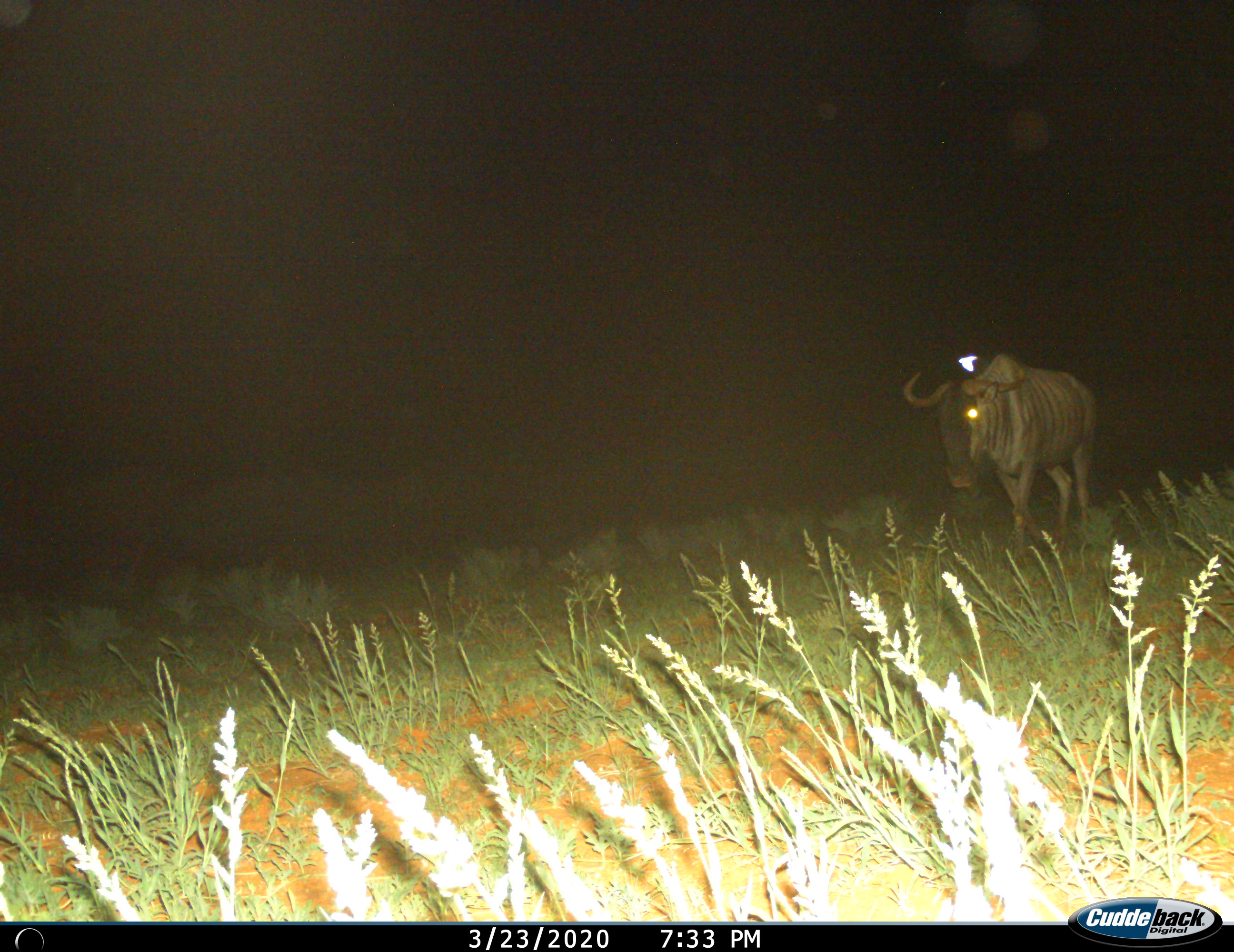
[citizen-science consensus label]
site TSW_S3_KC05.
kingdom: Animalia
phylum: Chordata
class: Mammalia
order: Artiodactyla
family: Bovidae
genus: Connochaetes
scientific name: Connochaetes taurinus taurinus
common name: blue wildebeest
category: wildebeestblue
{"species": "wildebeestblue (blue wildebeest) (Connochaetes taurinus taurinus)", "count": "1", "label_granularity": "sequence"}